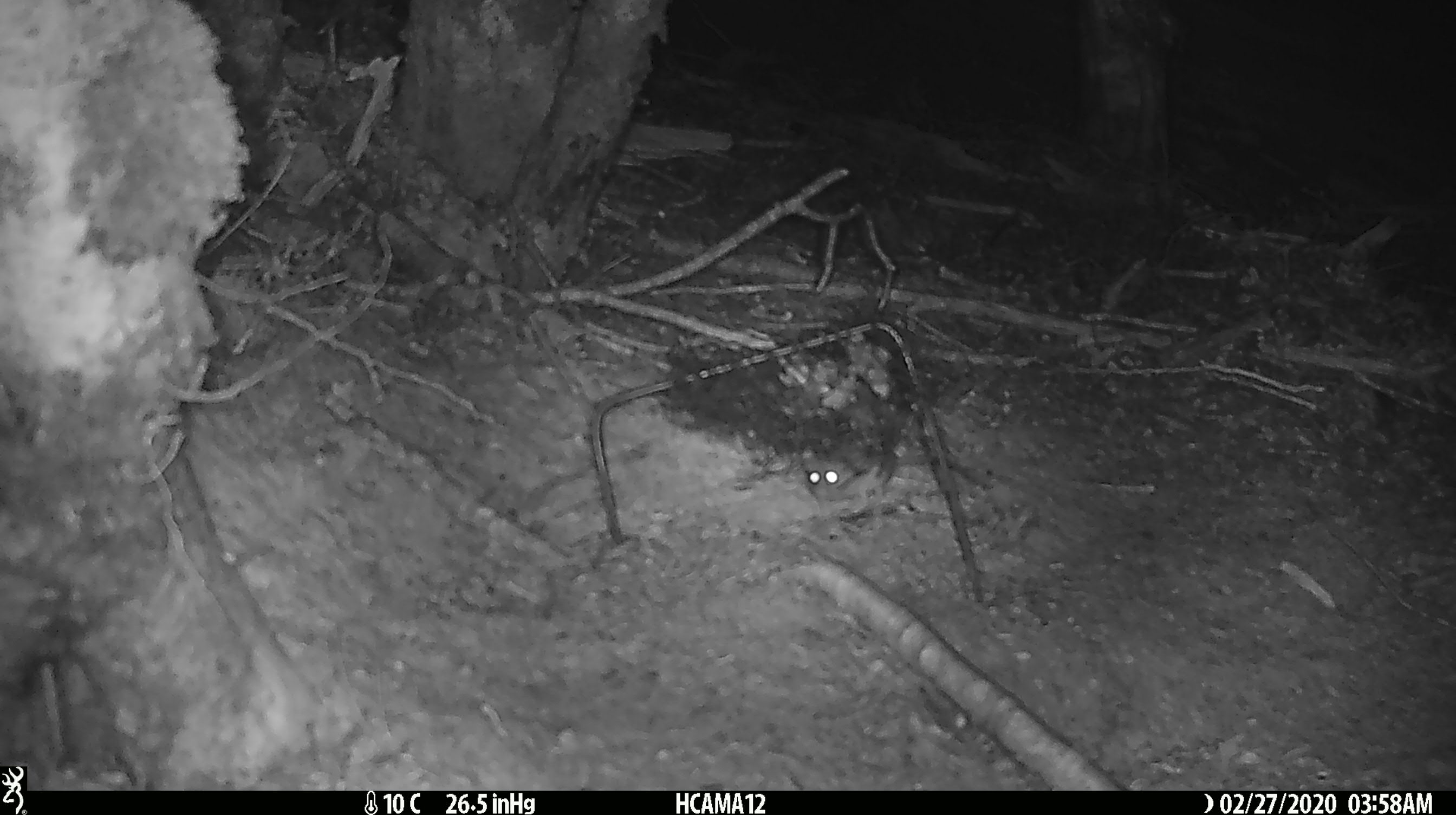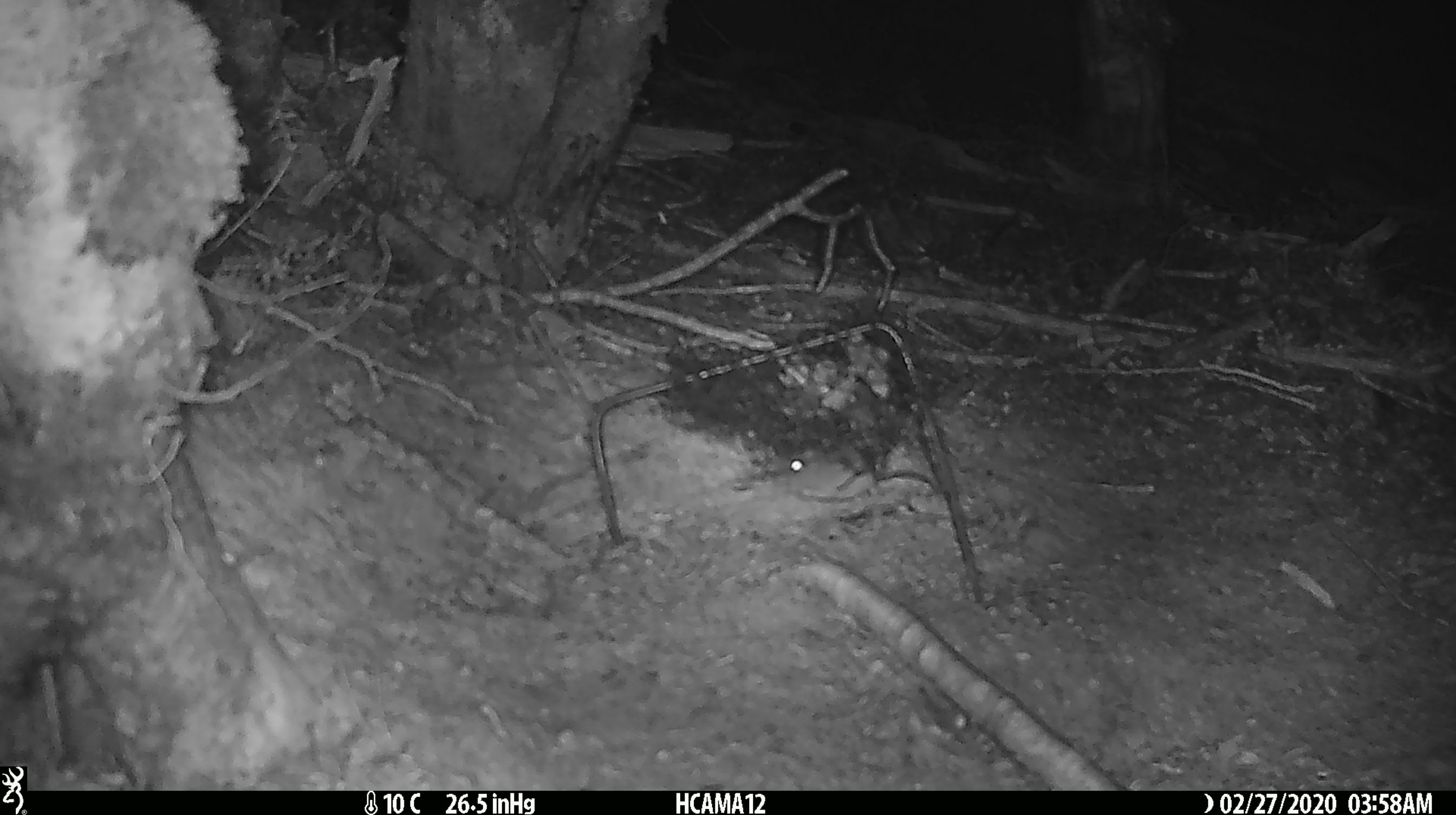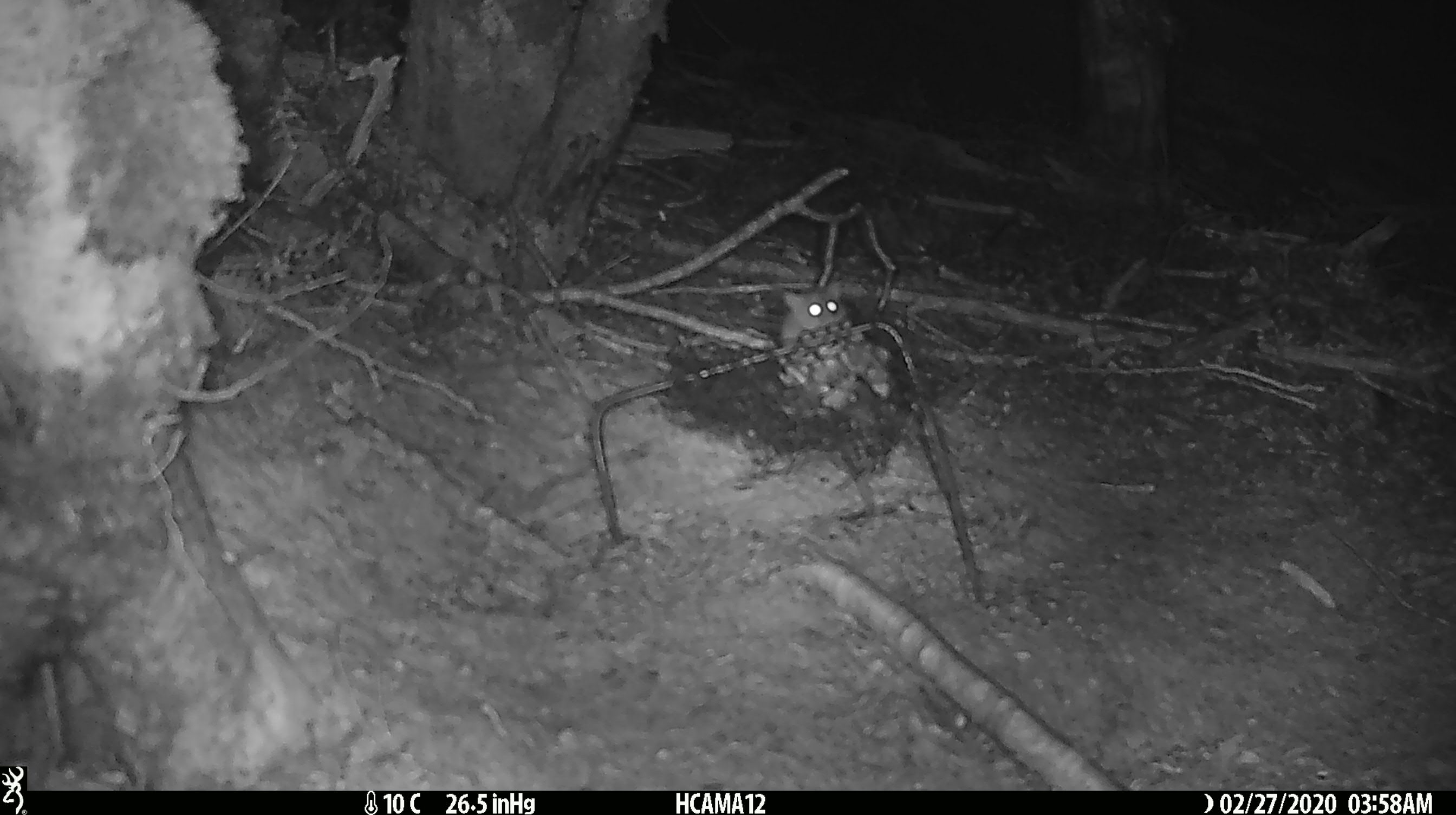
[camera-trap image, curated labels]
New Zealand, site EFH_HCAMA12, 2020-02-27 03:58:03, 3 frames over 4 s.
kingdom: Animalia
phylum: Chordata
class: Mammalia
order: Rodentia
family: Muridae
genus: Mus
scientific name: Mus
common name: mouse